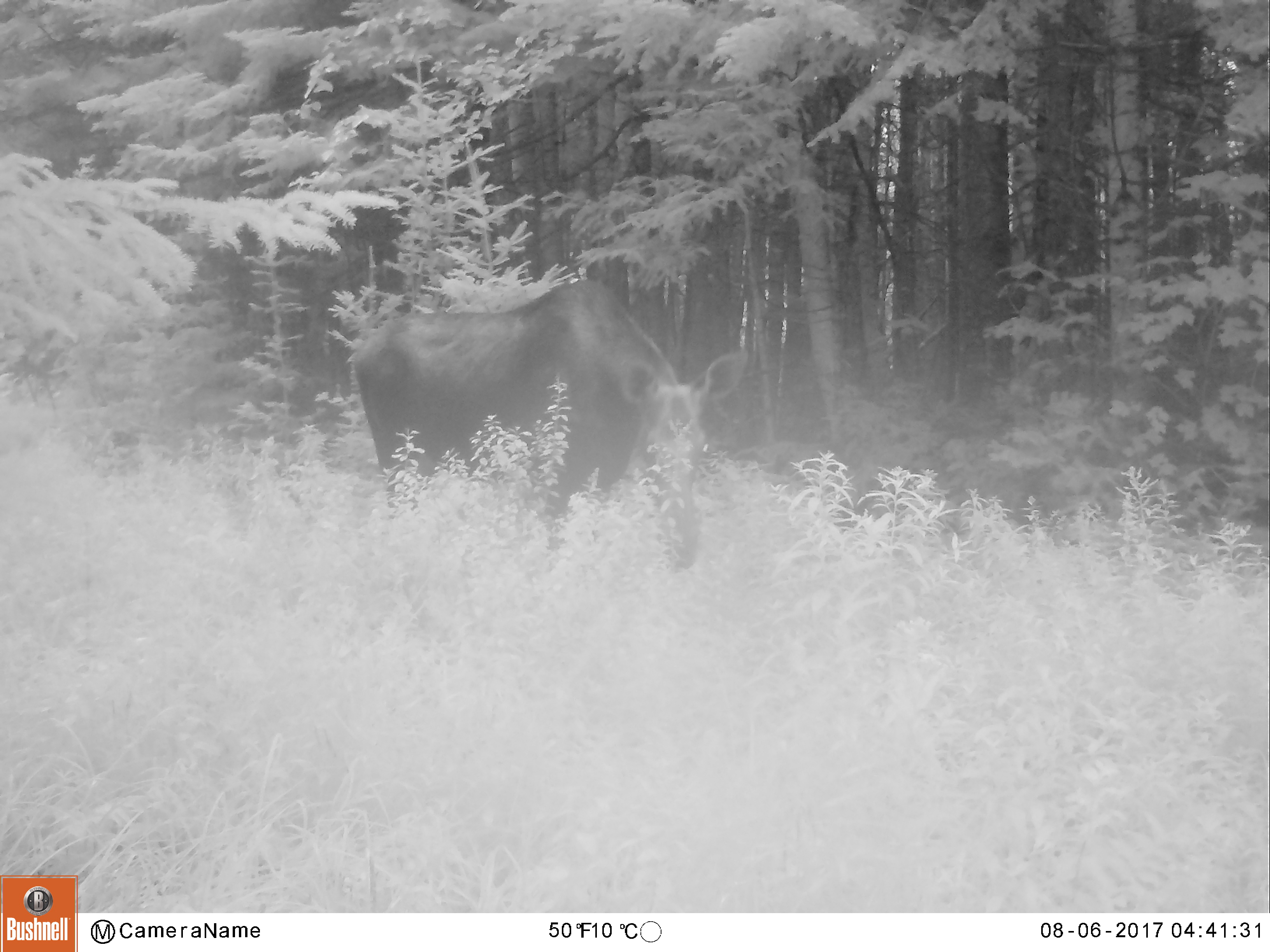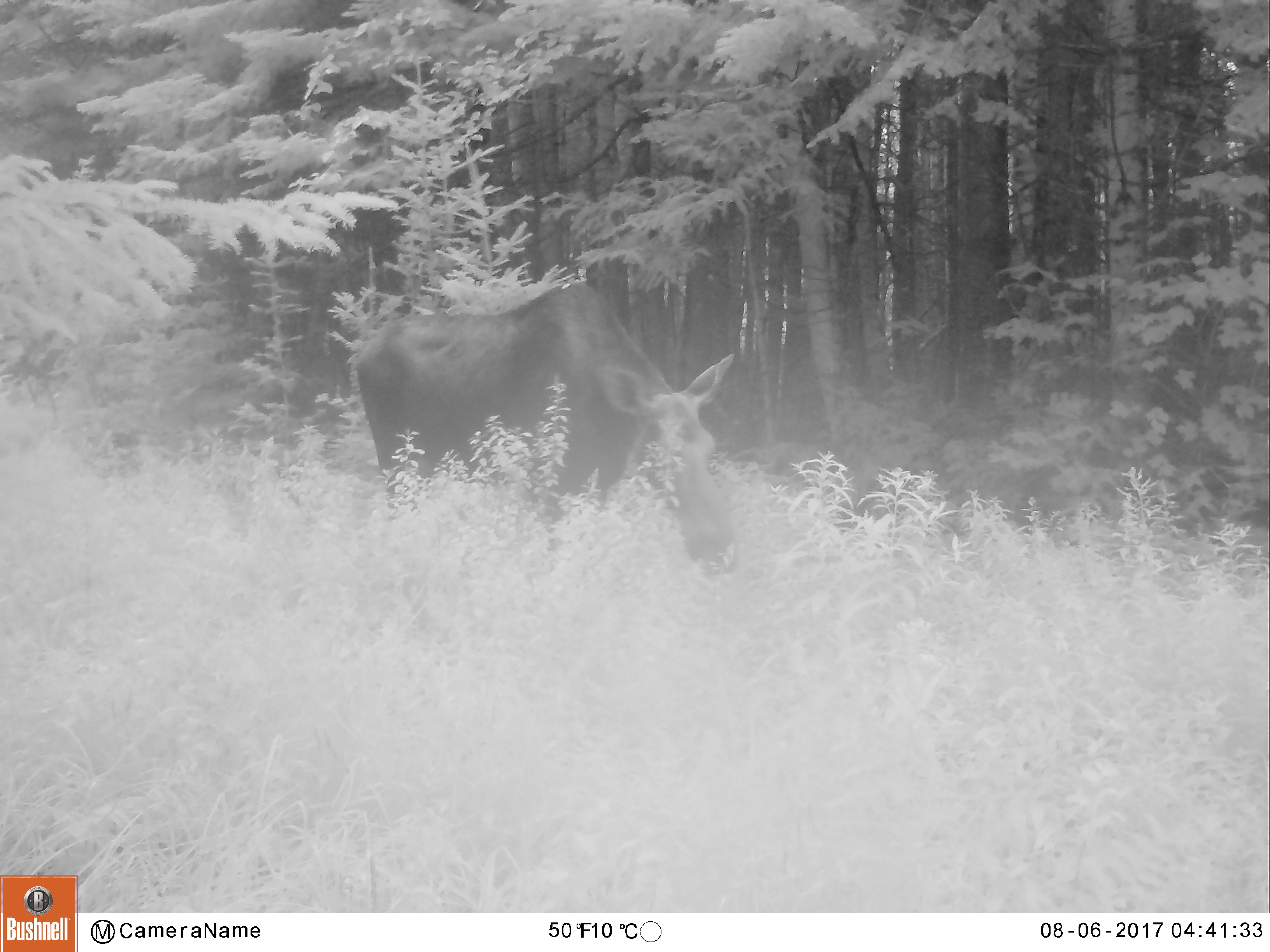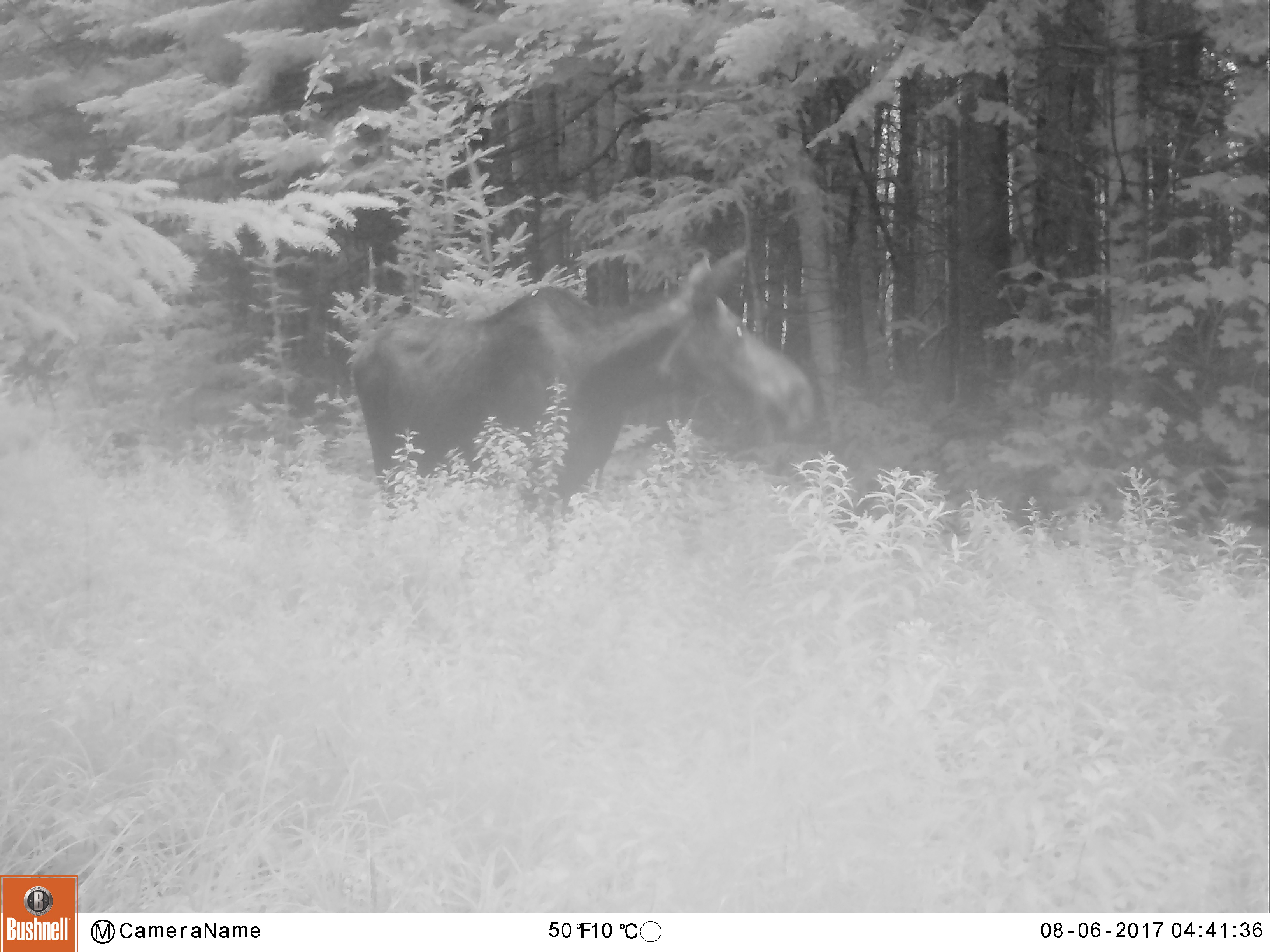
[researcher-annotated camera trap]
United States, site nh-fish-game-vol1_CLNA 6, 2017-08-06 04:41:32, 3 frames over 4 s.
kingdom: Animalia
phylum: Chordata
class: Mammalia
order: Artiodactyla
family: Cervidae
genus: Alces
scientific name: Alces alces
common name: moose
Moose (Alces alces).